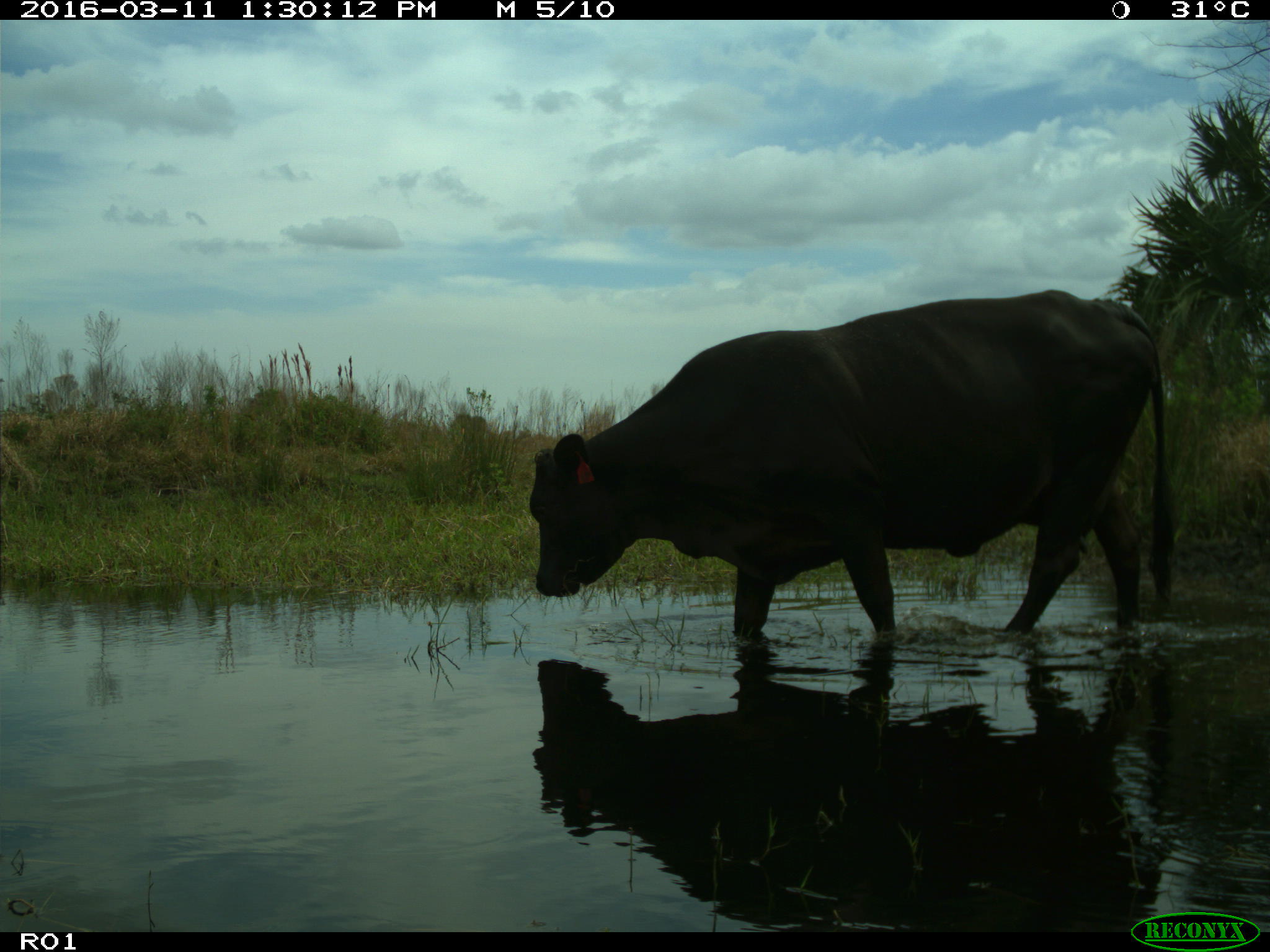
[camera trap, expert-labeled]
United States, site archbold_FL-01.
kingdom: Animalia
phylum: Chordata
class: Mammalia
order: Artiodactyla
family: Bovidae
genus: Bos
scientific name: Bos taurus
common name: domestic cow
Bos taurus (domestic cow).